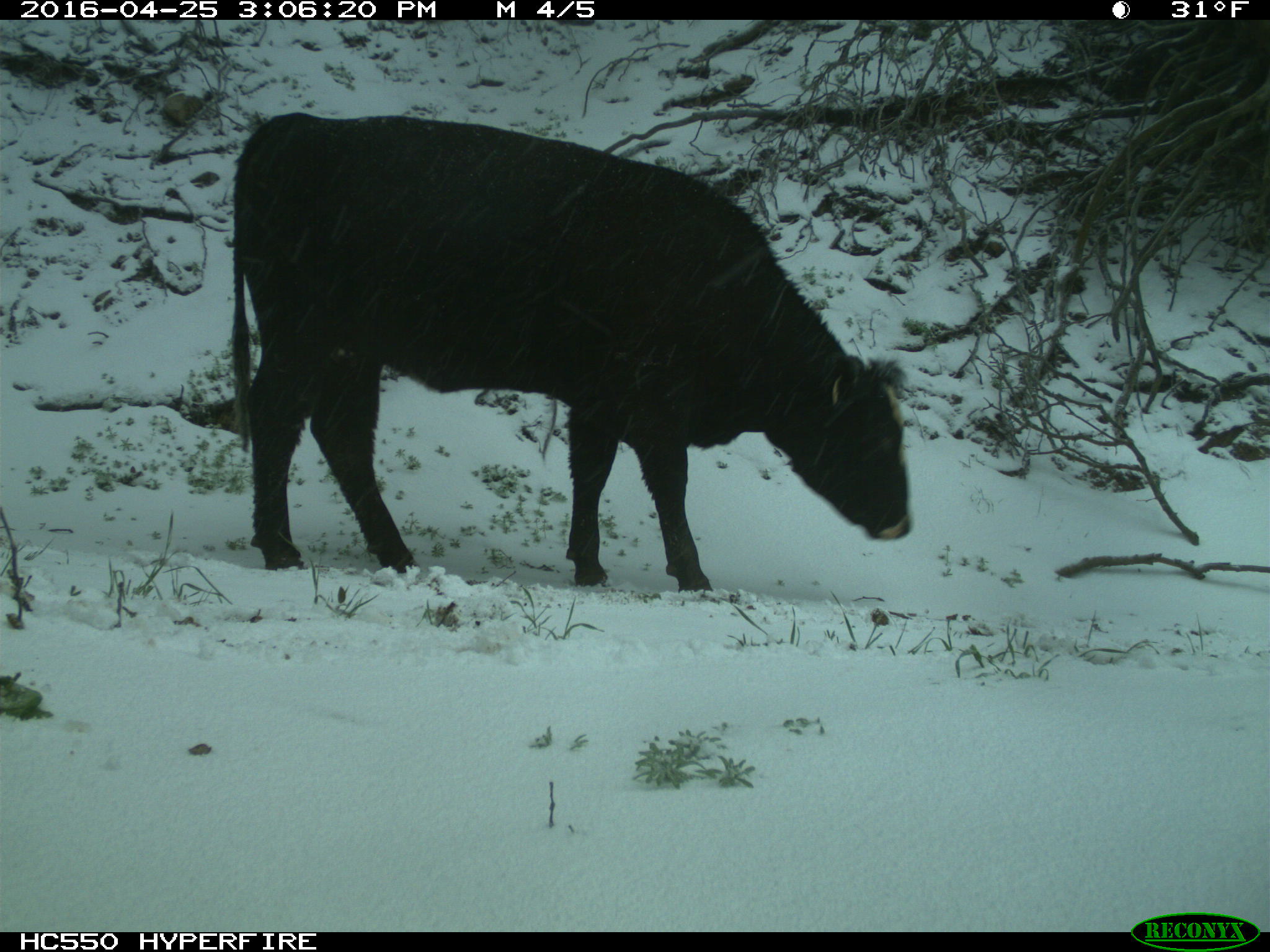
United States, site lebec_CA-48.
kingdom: Animalia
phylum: Chordata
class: Mammalia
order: Artiodactyla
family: Bovidae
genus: Bos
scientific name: Bos taurus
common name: domestic cow